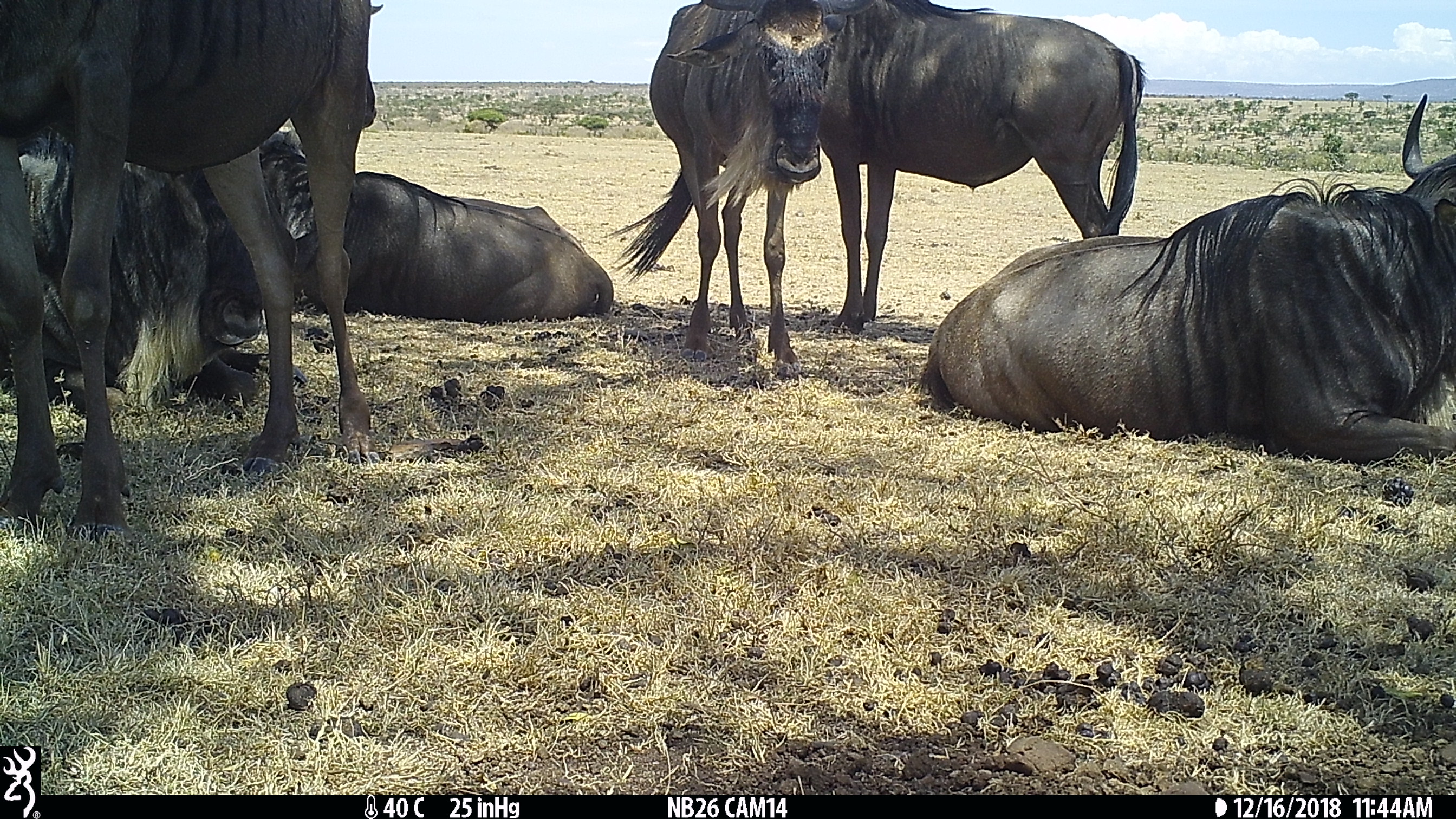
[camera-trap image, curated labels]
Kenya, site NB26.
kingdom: Animalia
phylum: Chordata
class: Mammalia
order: Artiodactyla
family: Bovidae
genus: Connochaetes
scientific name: Connochaetes taurinus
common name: blue wildebeest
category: wildebeest